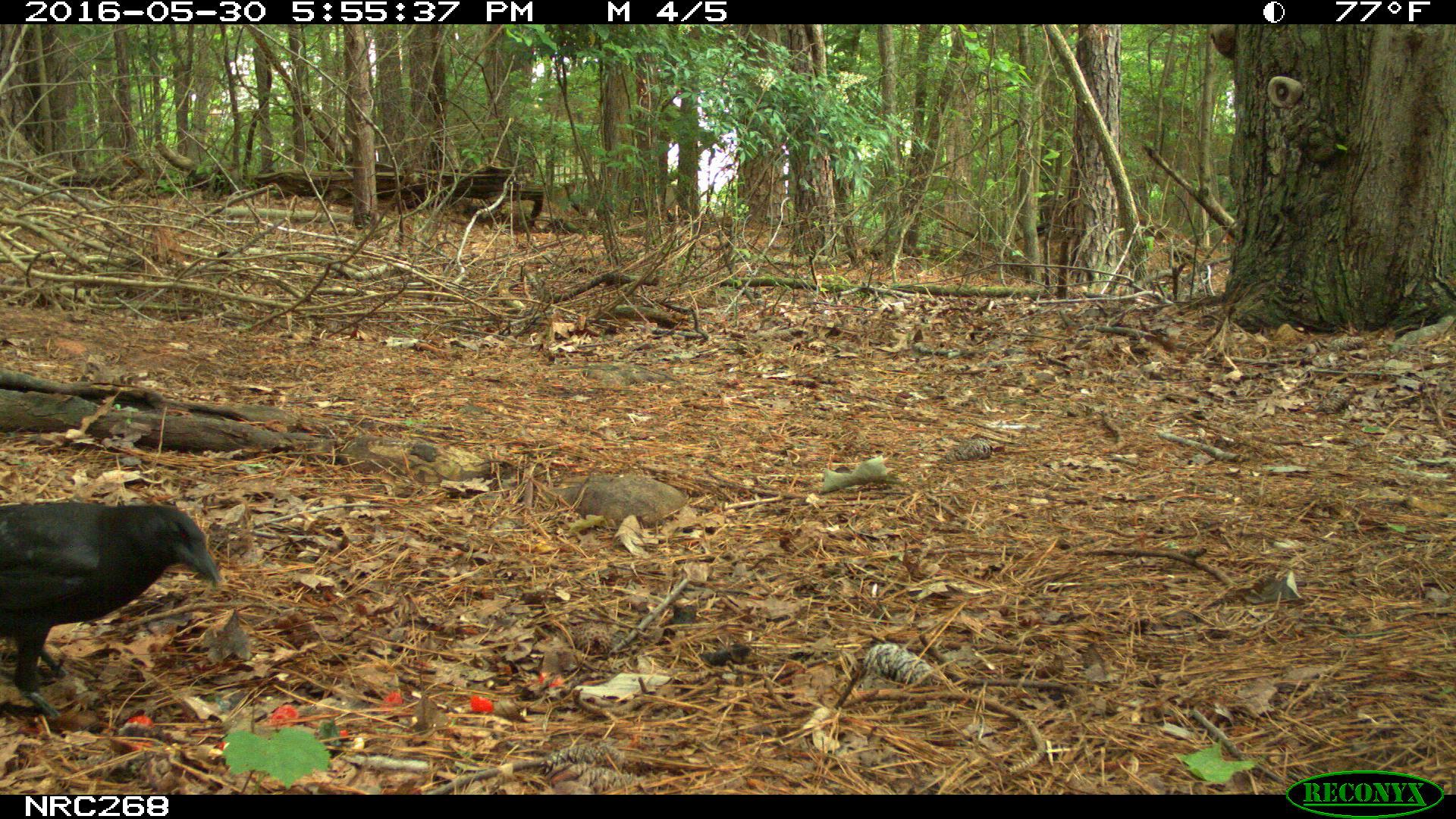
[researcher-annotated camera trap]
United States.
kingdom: Animalia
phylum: Chordata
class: Aves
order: Passeriformes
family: Corvidae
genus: Corvus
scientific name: Corvus brachyrhynchos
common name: american crow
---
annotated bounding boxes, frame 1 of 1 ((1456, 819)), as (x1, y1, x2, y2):
American Crow: (0, 491, 224, 707)